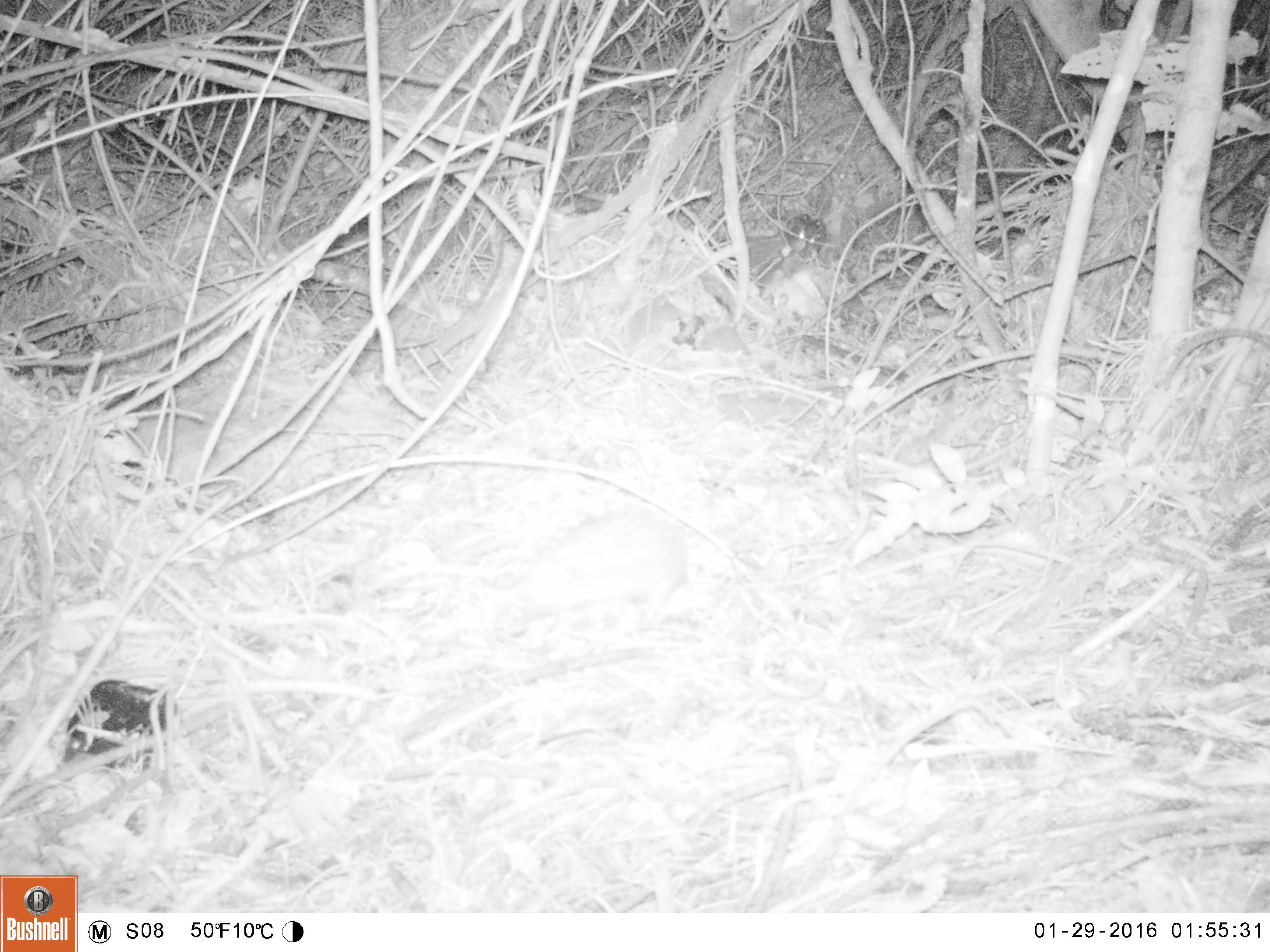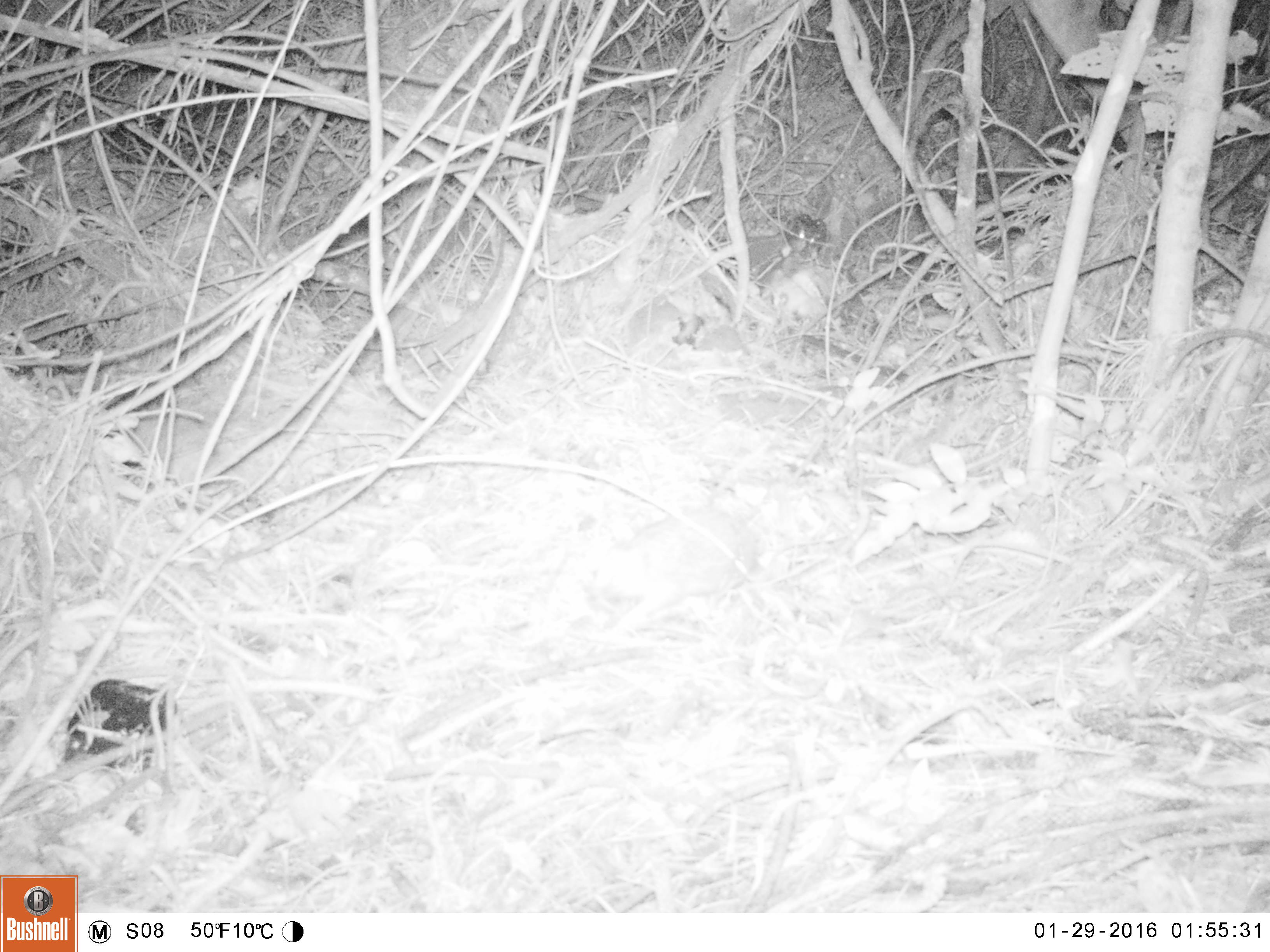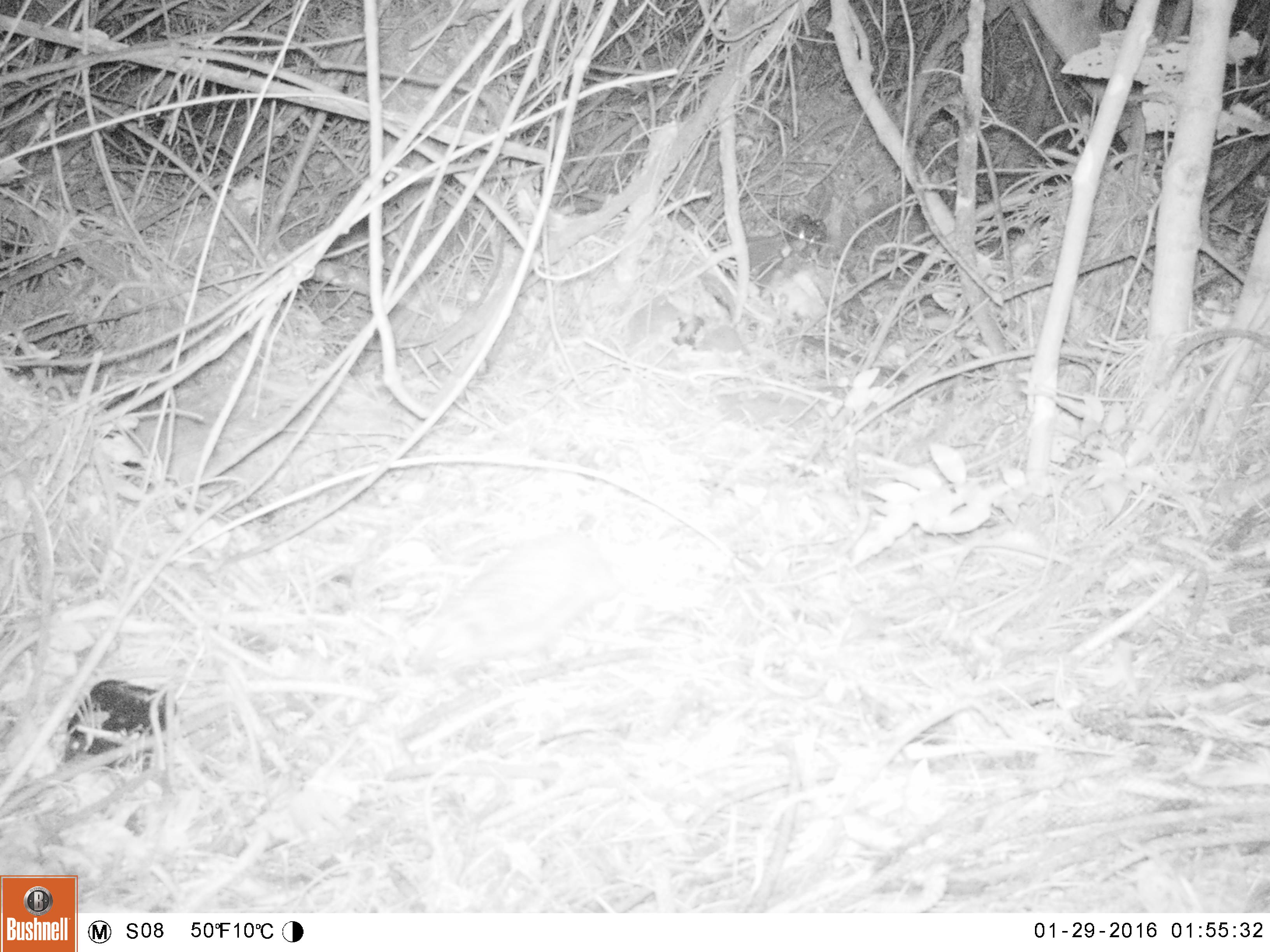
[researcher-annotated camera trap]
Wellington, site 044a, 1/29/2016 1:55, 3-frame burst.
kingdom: Animalia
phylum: Chordata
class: Mammalia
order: Eulipotyphla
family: Erinaceidae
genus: Erinaceus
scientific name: Erinaceus europaeus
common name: hedgehog